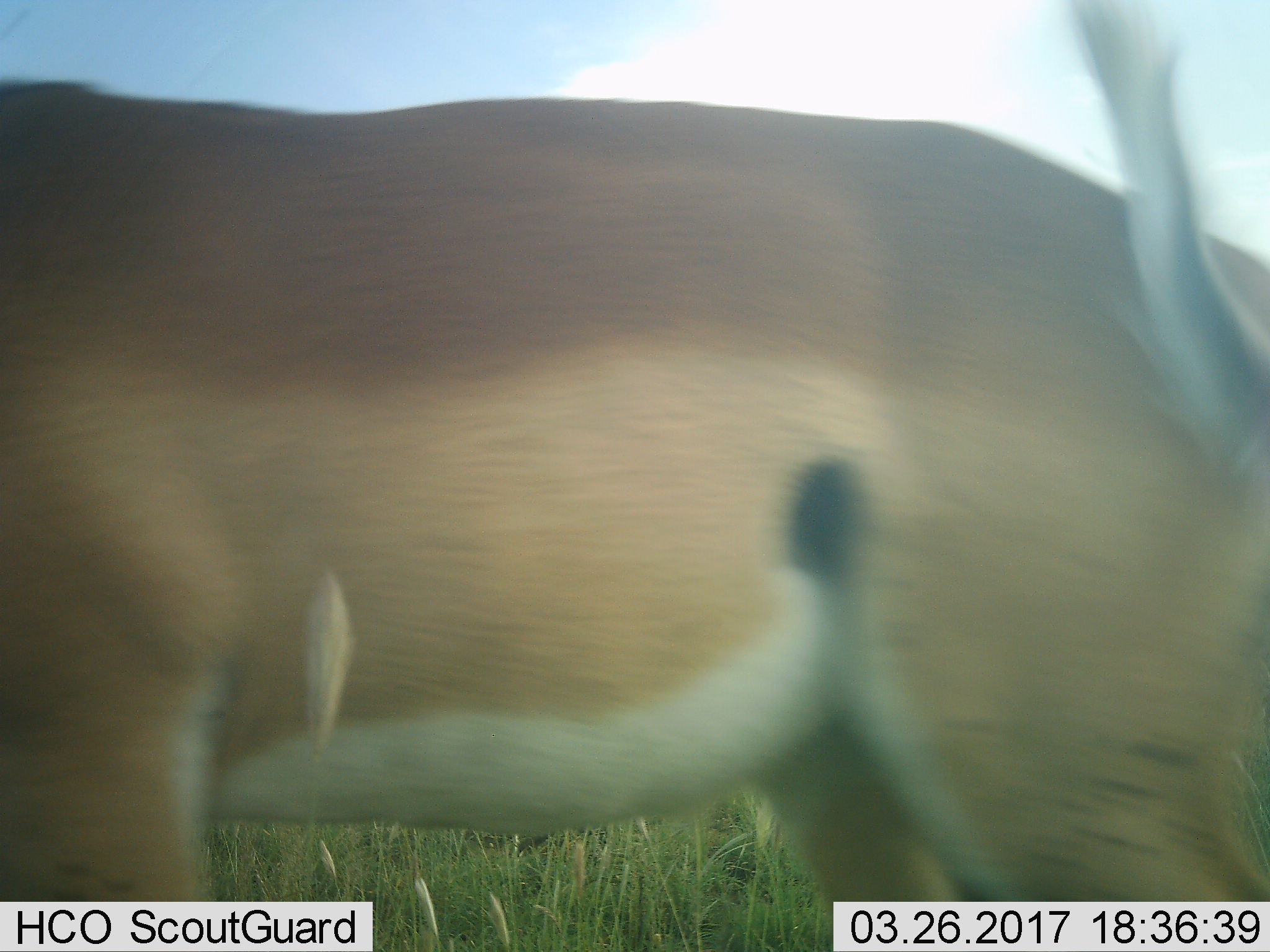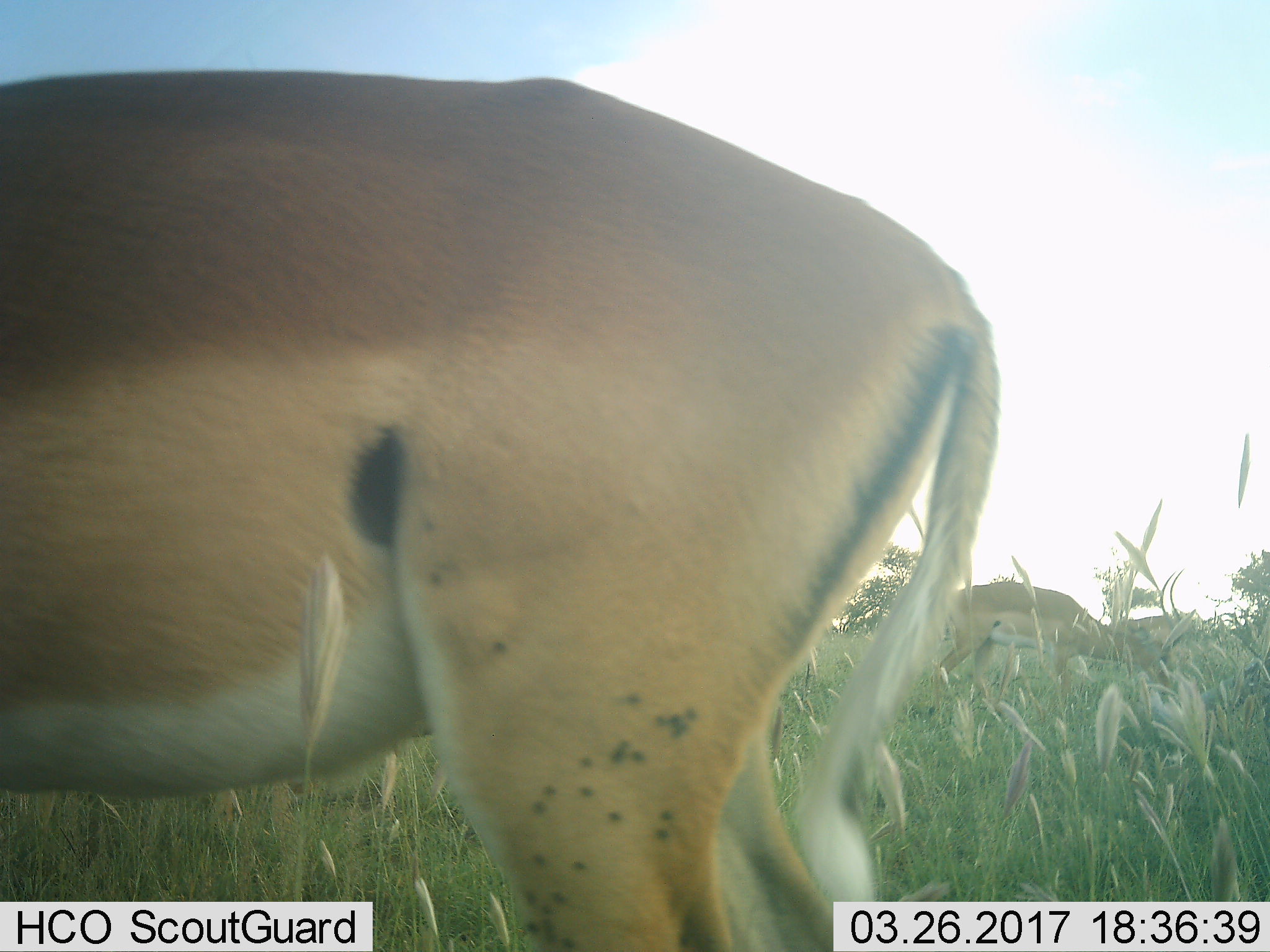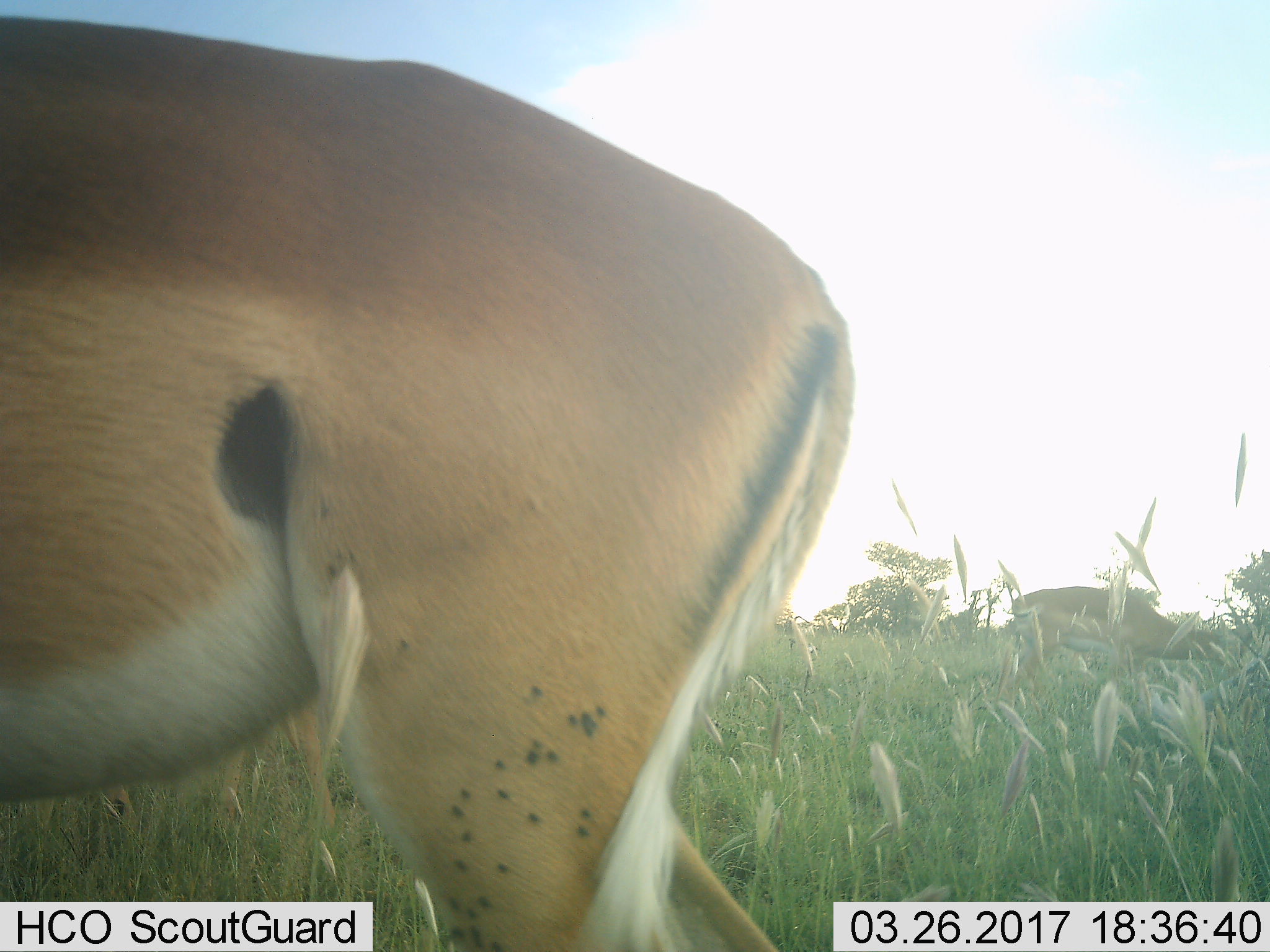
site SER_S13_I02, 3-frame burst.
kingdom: Animalia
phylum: Chordata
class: Mammalia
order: Artiodactyla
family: Bovidae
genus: Nanger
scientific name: Nanger granti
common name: grant's gazelle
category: gazellegrants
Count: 1.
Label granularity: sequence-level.